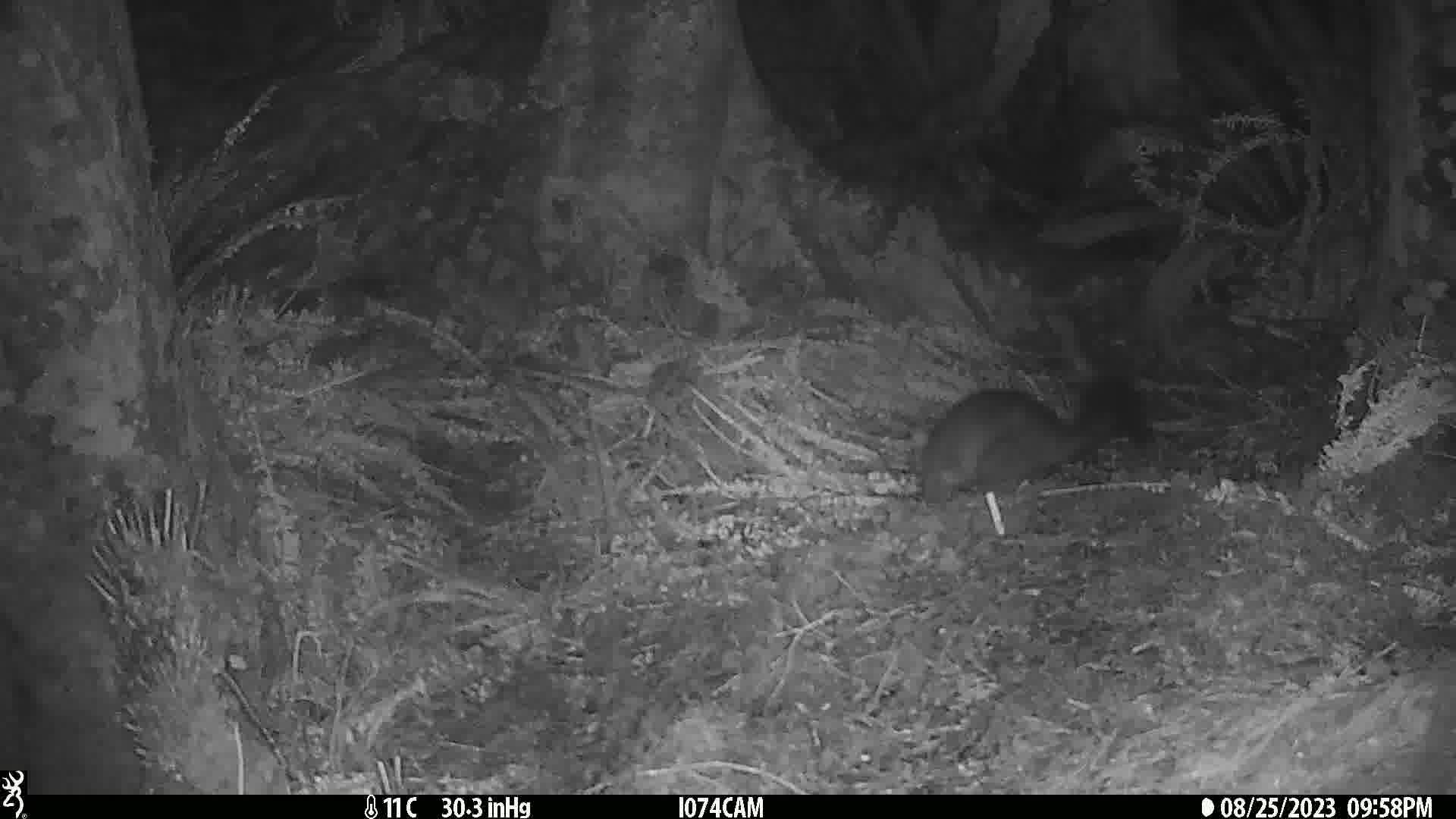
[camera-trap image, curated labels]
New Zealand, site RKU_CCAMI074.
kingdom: Animalia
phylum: Chordata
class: Mammalia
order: Diprotodontia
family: Phalangeridae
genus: Trichosurus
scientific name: Trichosurus vulpecula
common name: common brushtail possum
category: possum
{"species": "possum (common brushtail possum) (Trichosurus vulpecula)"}